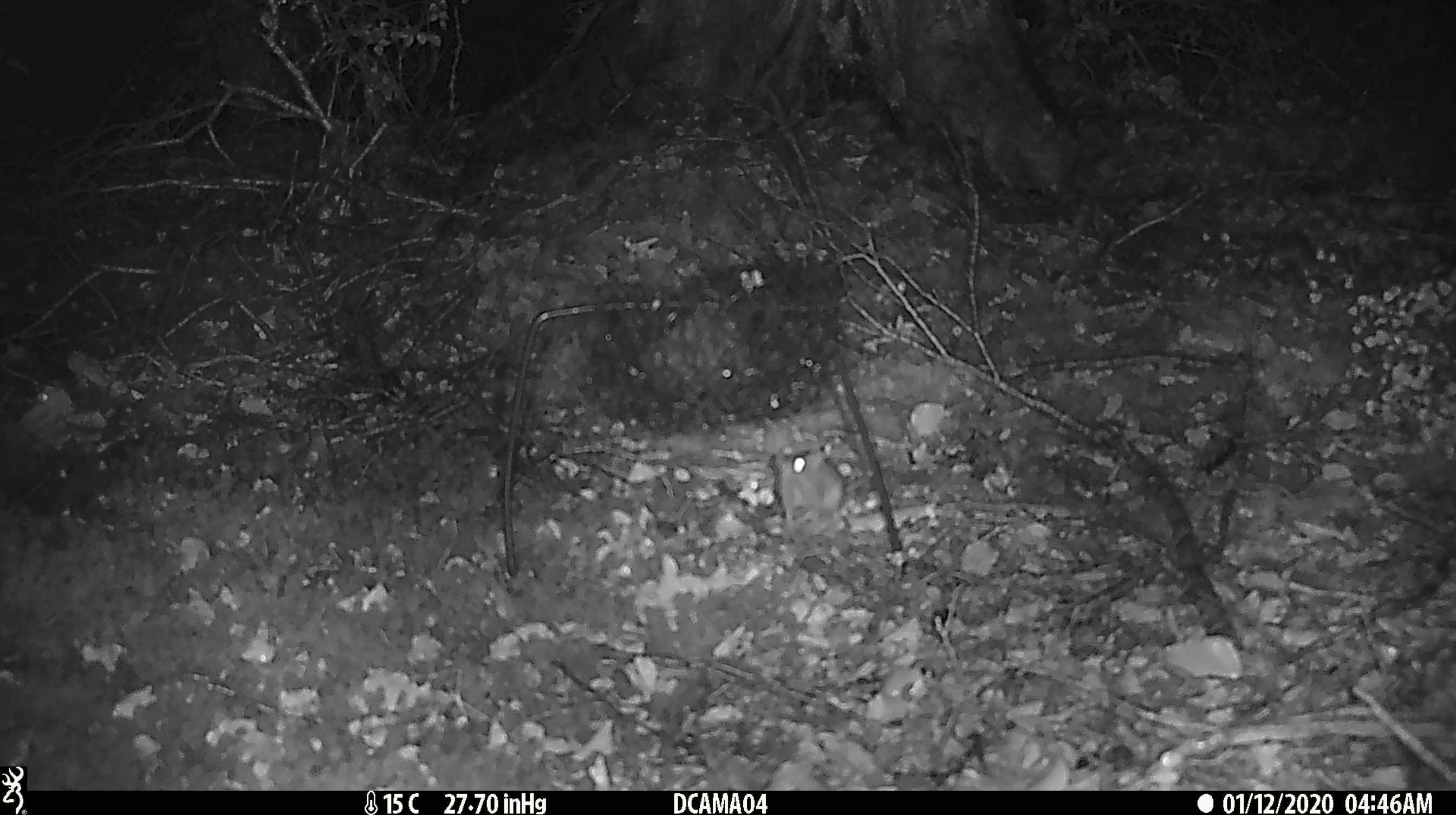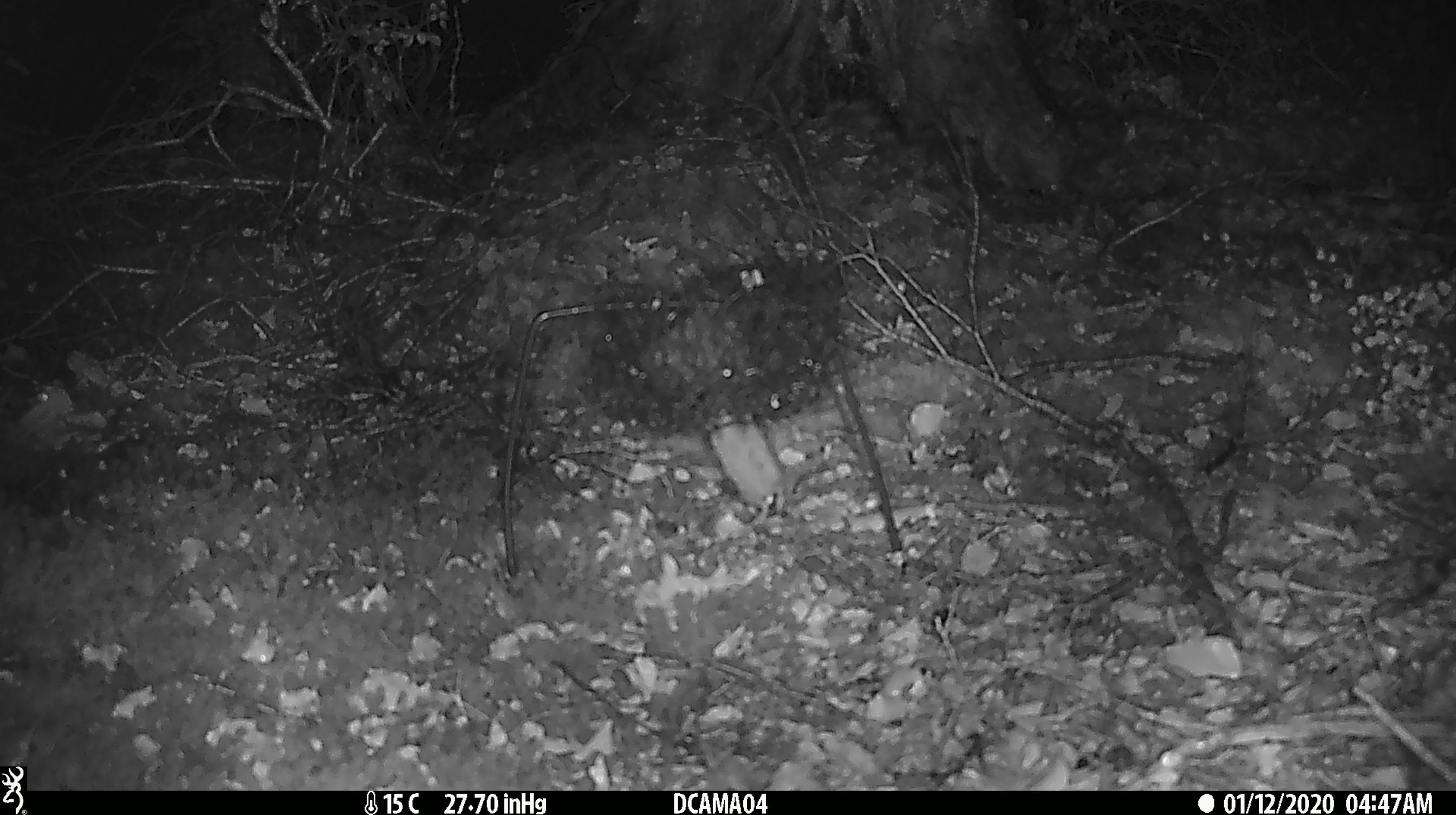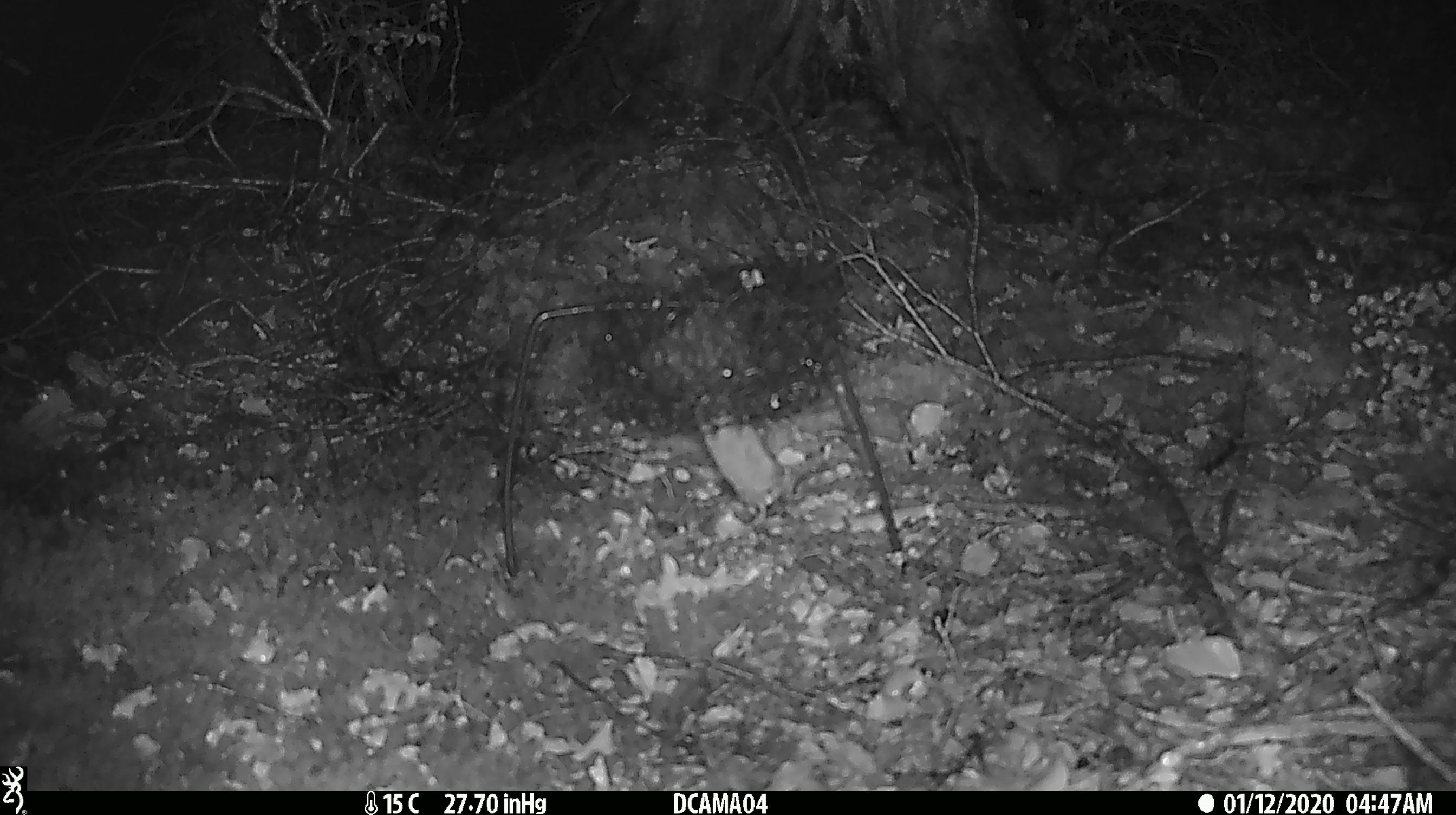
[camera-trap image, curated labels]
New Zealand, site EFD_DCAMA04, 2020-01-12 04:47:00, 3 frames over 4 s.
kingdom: Animalia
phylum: Chordata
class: Mammalia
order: Rodentia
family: Muridae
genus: Mus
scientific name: Mus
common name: mouse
Mouse (Mus).